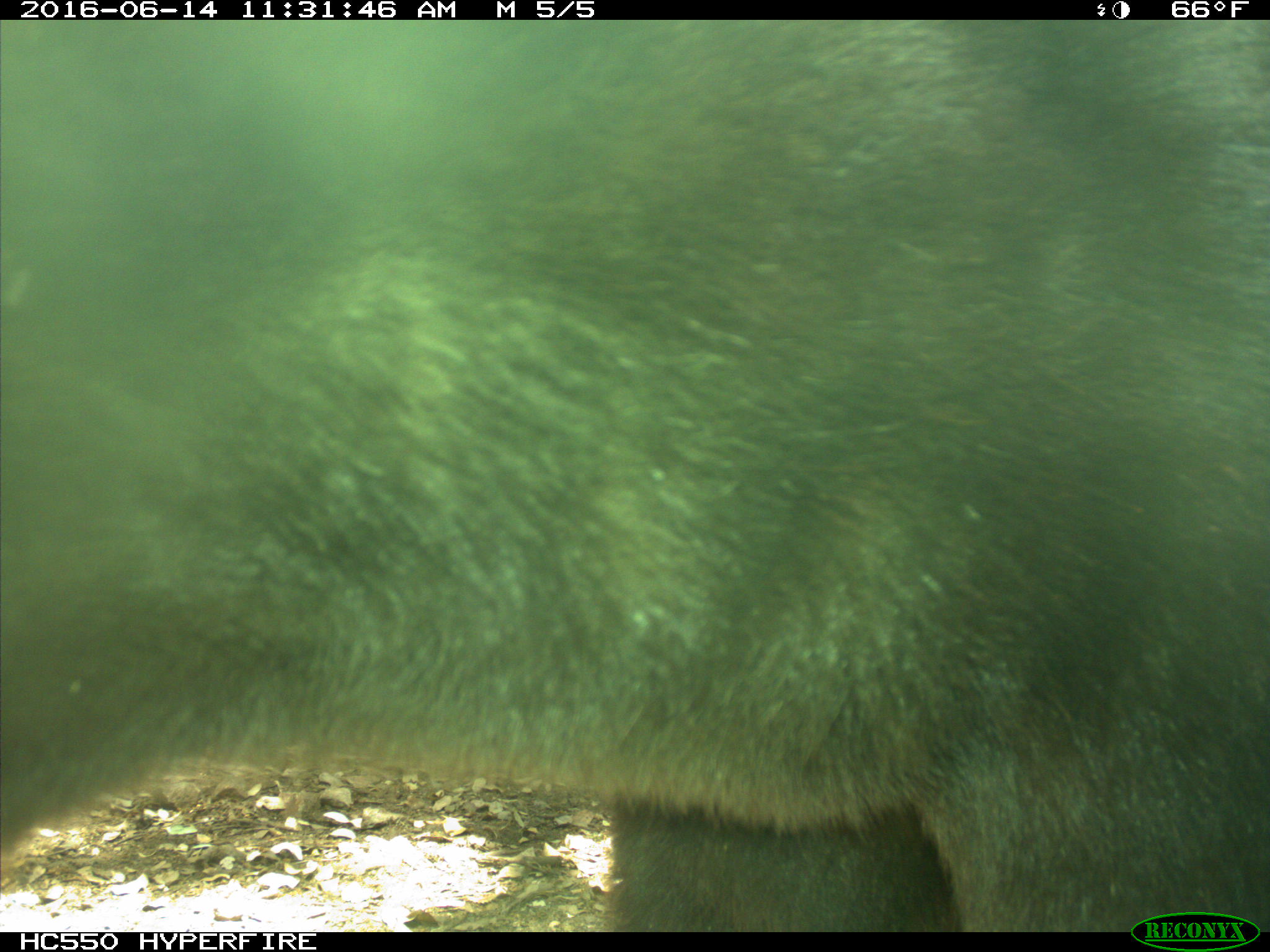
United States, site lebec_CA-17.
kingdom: Animalia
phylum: Chordata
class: Mammalia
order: Carnivora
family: Ursidae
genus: Ursus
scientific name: Ursus americanus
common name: american black bear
Ursus americanus (american black bear).